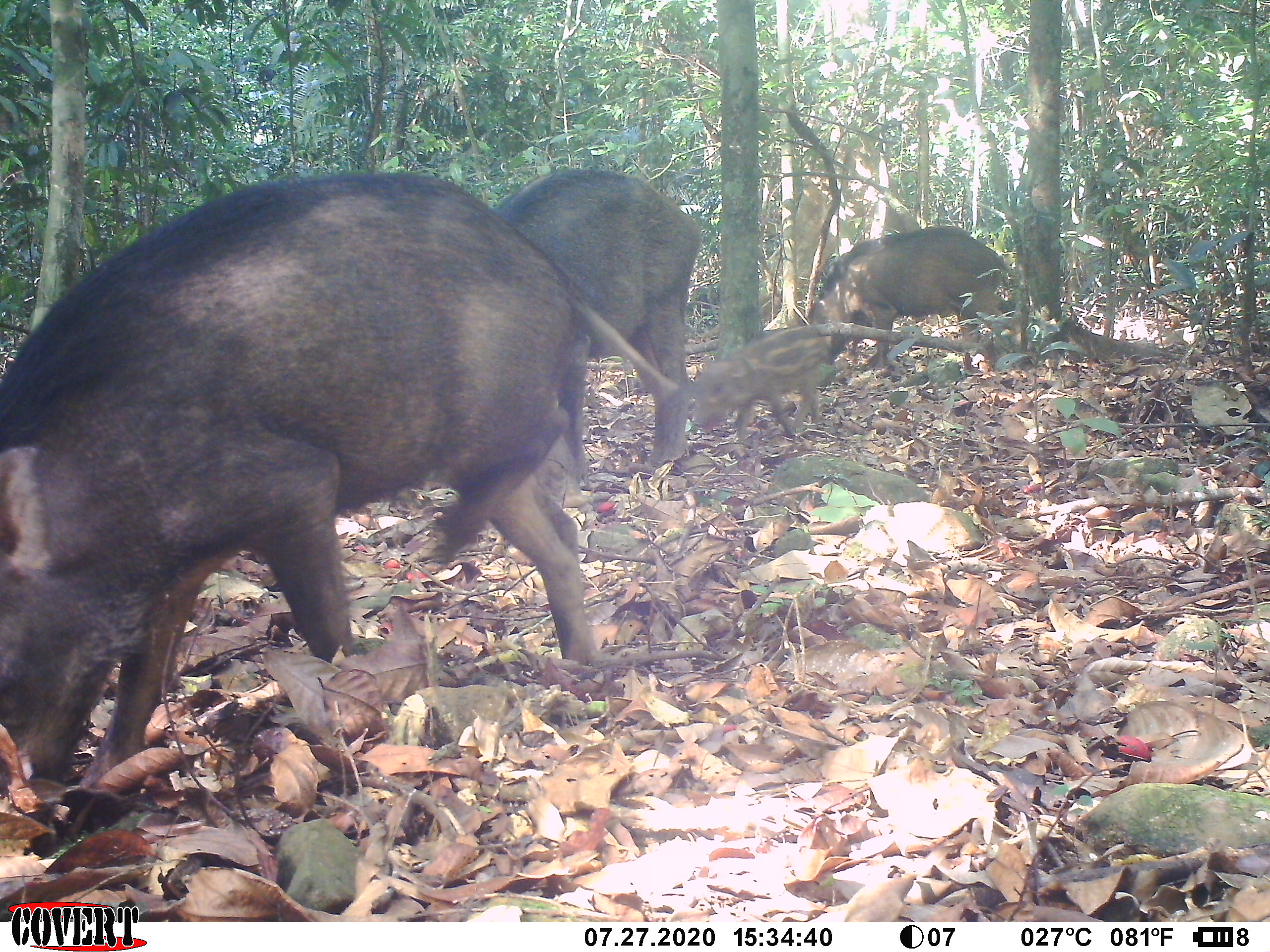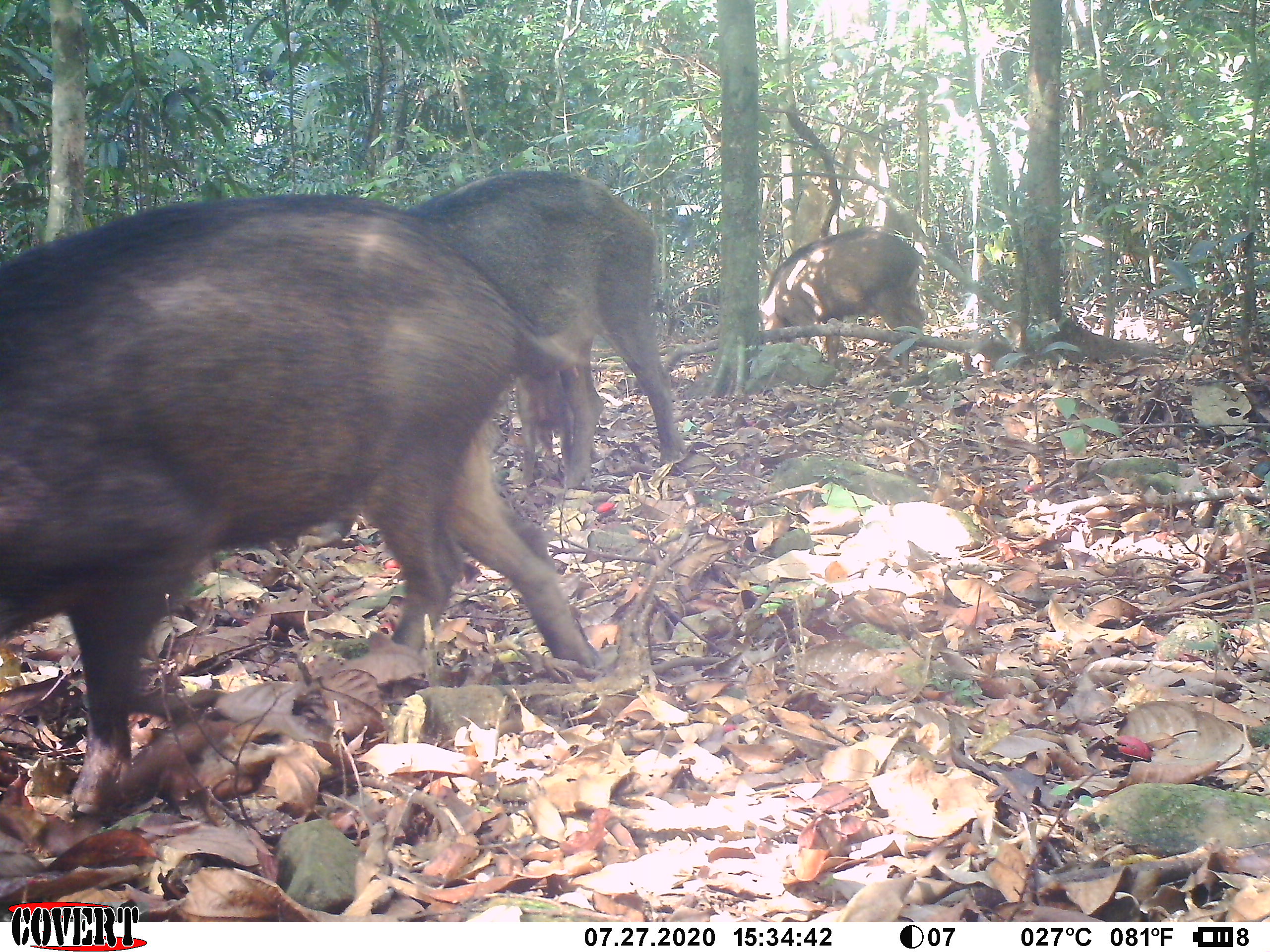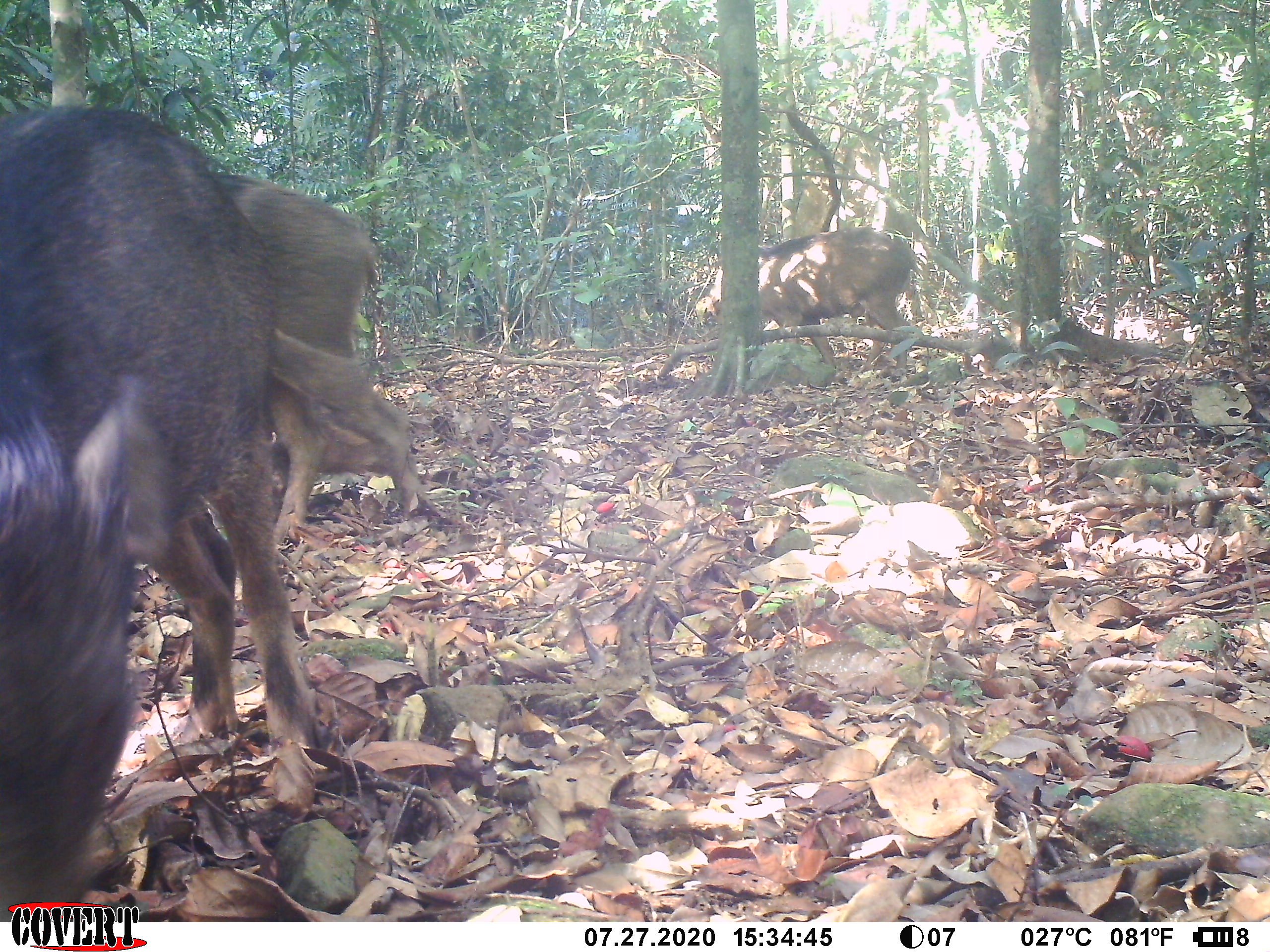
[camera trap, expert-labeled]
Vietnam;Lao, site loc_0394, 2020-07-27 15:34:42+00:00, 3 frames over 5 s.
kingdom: Animalia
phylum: Chordata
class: Mammalia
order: Artiodactyla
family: Suidae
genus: Sus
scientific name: Sus scrofa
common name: eurasian wild pig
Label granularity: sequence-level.